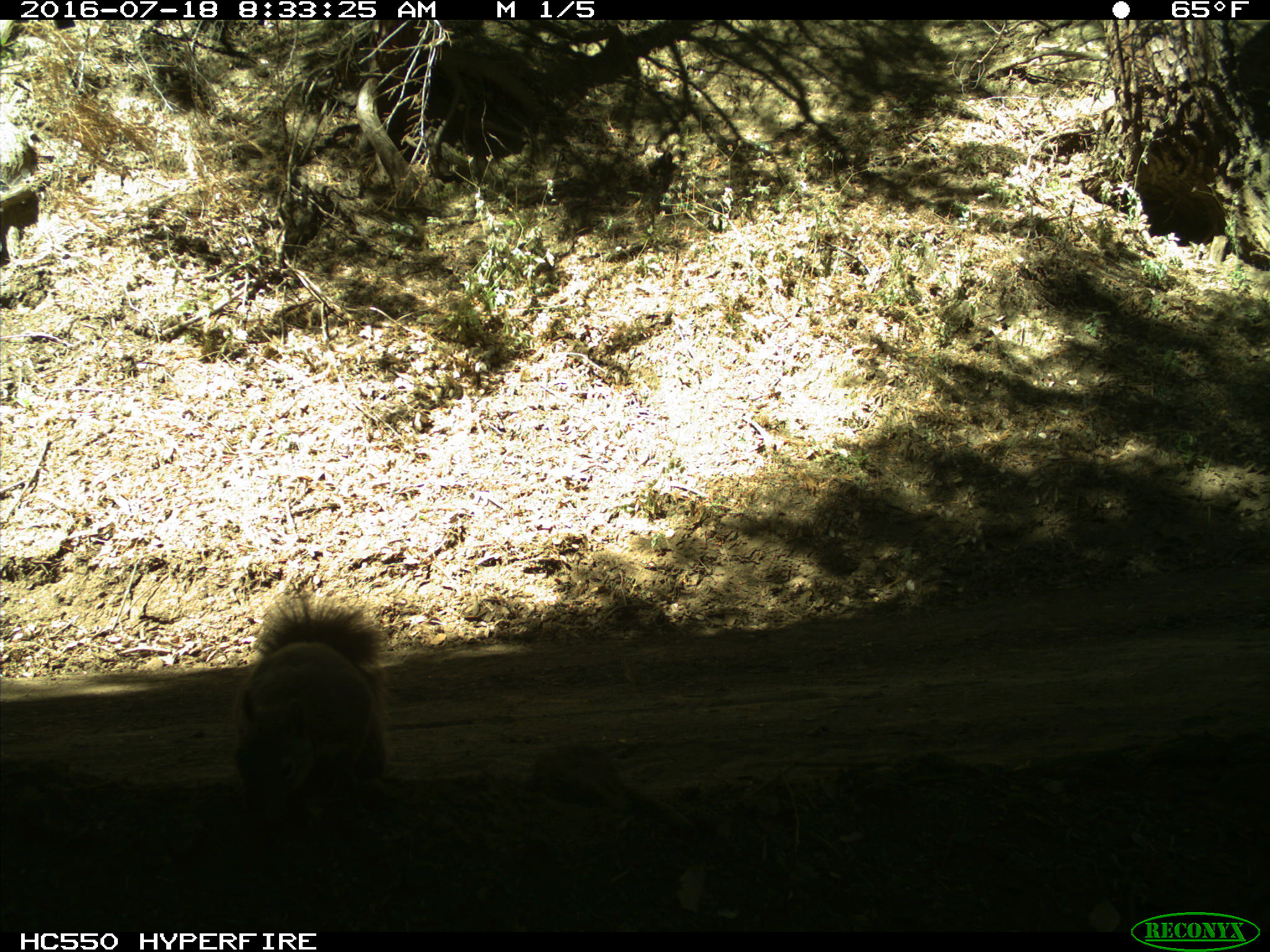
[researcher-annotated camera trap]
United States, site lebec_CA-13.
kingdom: Animalia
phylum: Chordata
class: Mammalia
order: Rodentia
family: Sciuridae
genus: Sciurus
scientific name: Sciurus carolinensis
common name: eastern gray squirrel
Sciurus carolinensis (eastern gray squirrel).